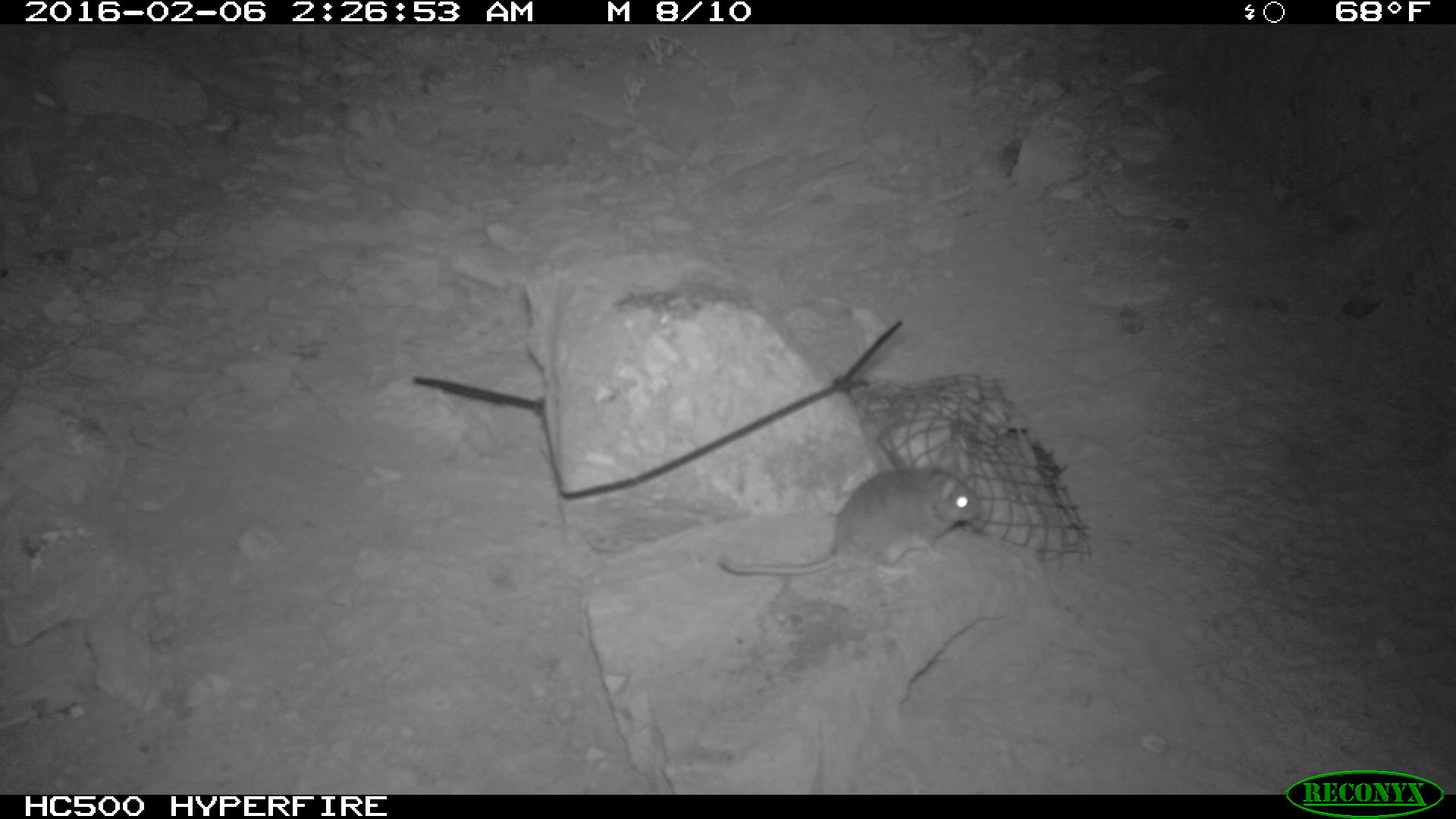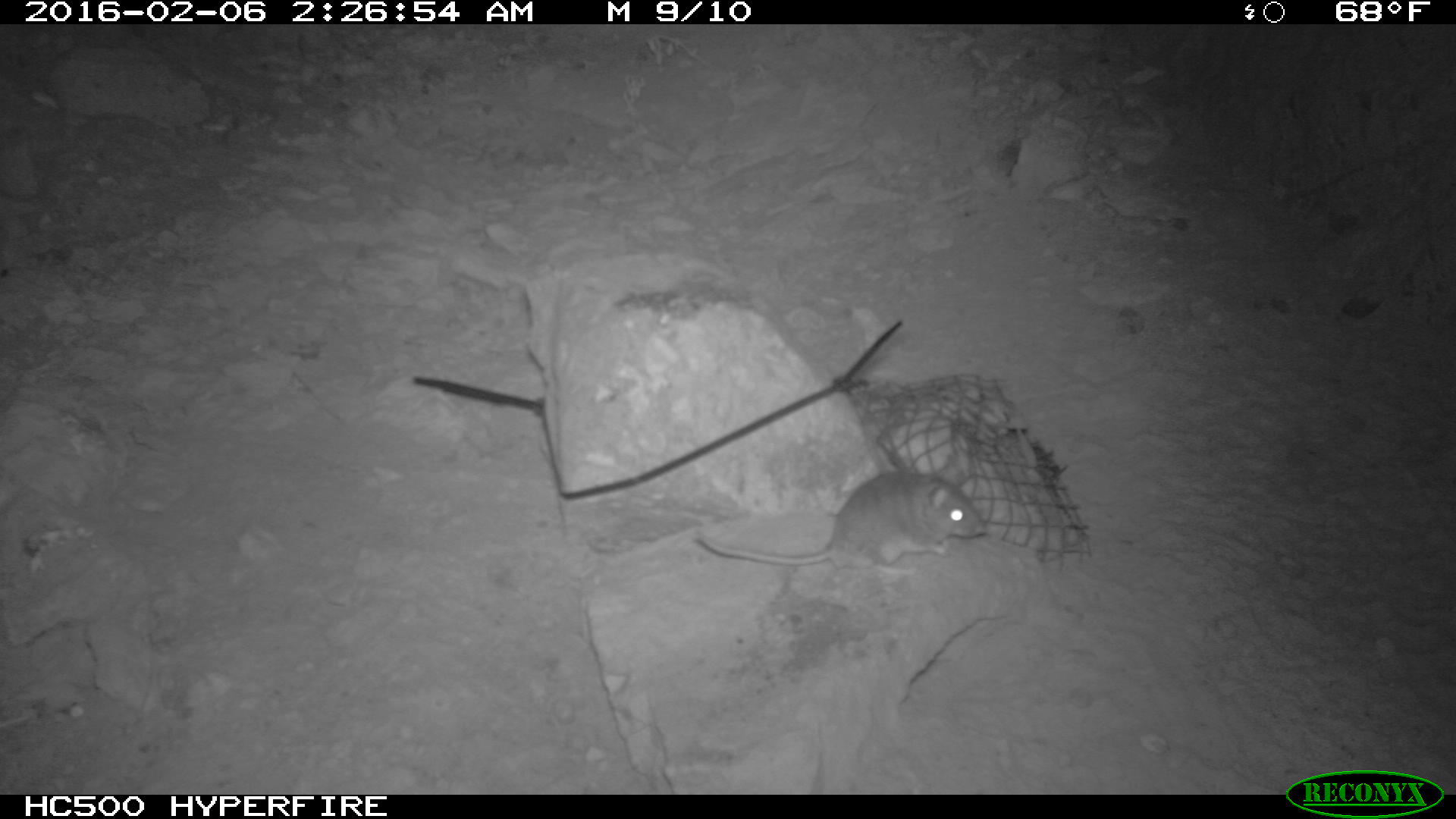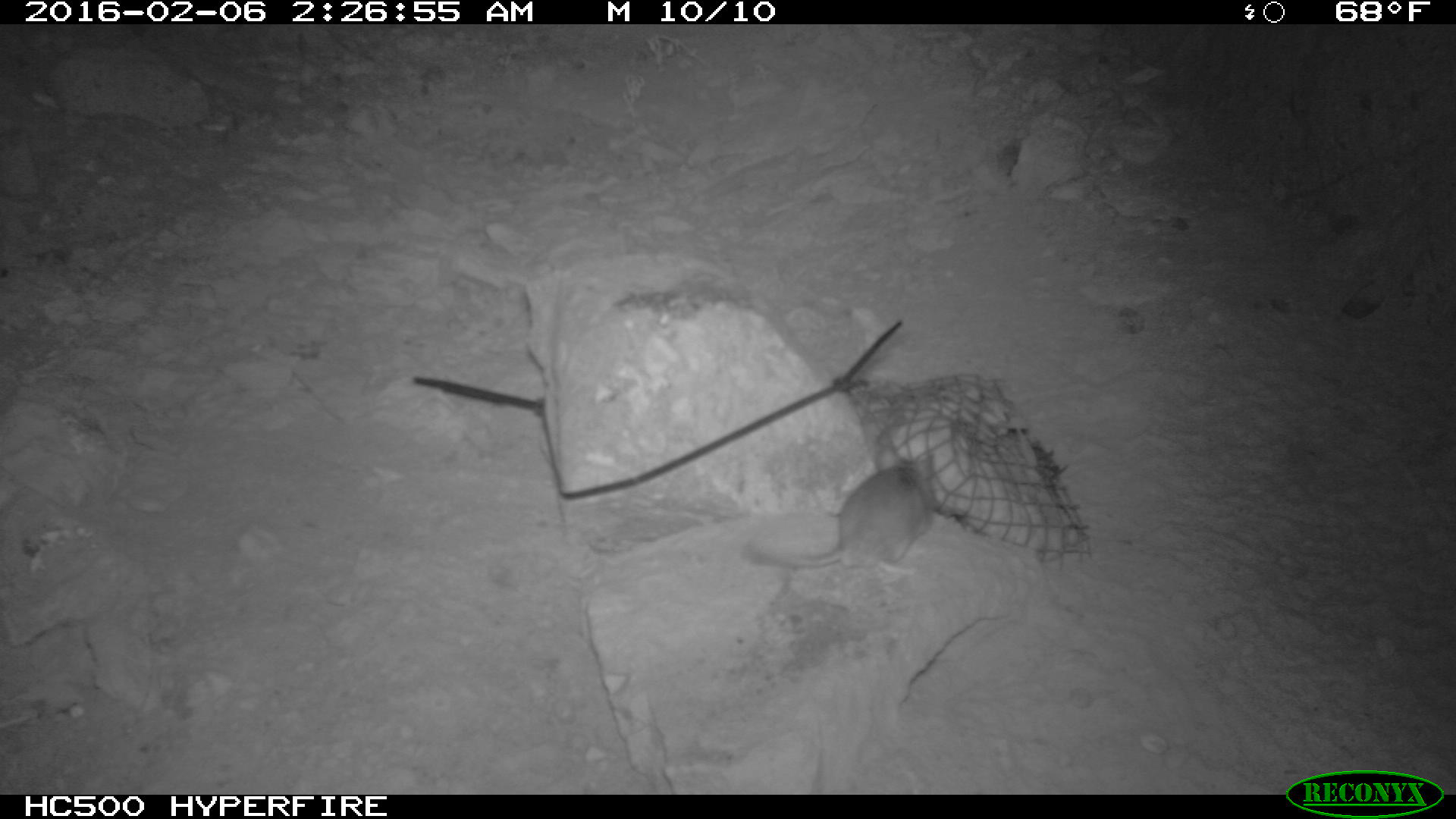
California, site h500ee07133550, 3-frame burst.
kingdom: Animalia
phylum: Chordata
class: Mammalia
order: Rodentia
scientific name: Rodentia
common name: rodent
Rodent (Rodentia).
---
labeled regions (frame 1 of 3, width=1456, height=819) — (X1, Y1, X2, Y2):
rodent: (719, 467, 979, 574)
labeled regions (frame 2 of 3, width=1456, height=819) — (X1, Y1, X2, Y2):
rodent: (694, 454, 987, 576)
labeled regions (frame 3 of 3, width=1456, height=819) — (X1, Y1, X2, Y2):
rodent: (736, 446, 937, 582)